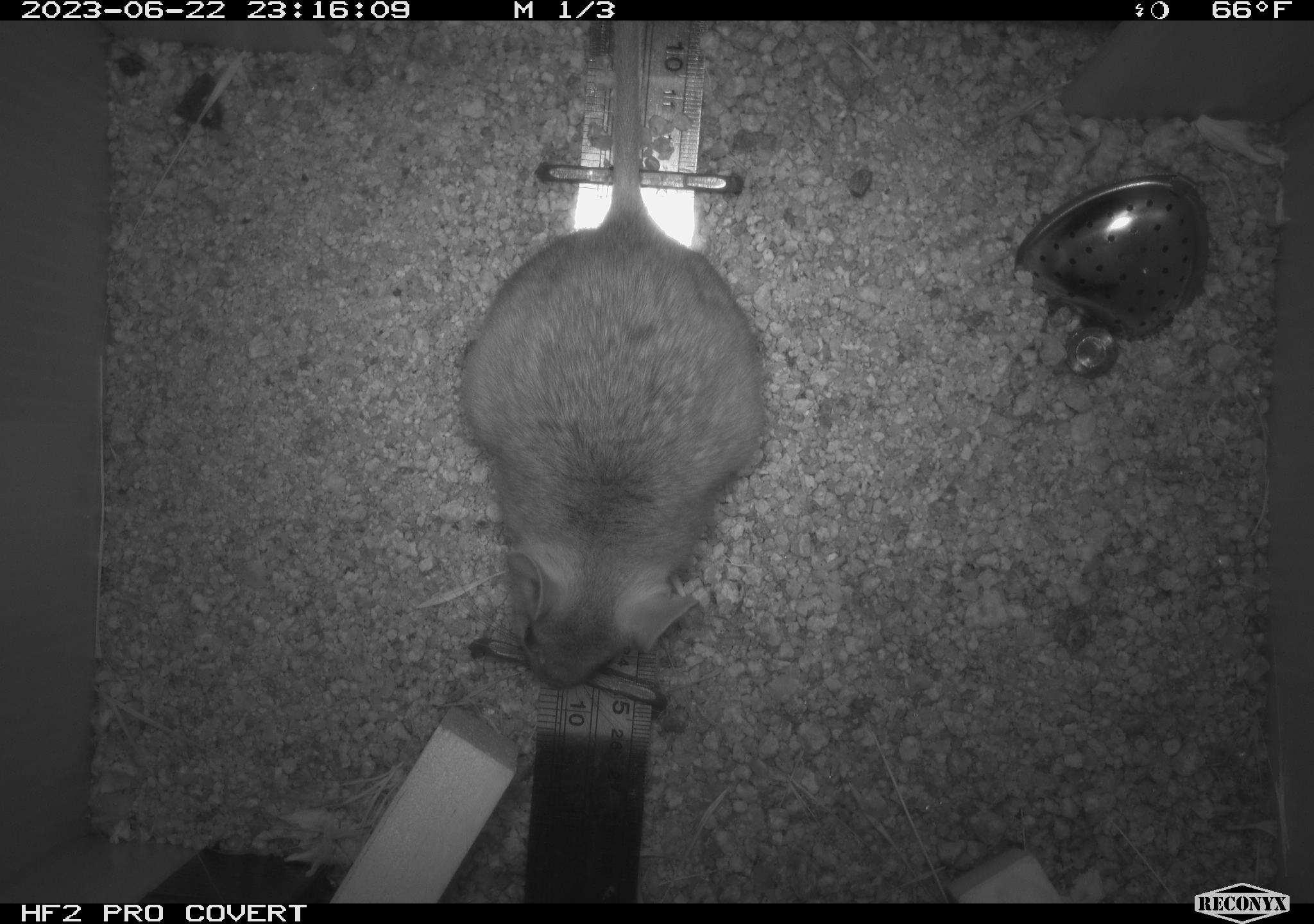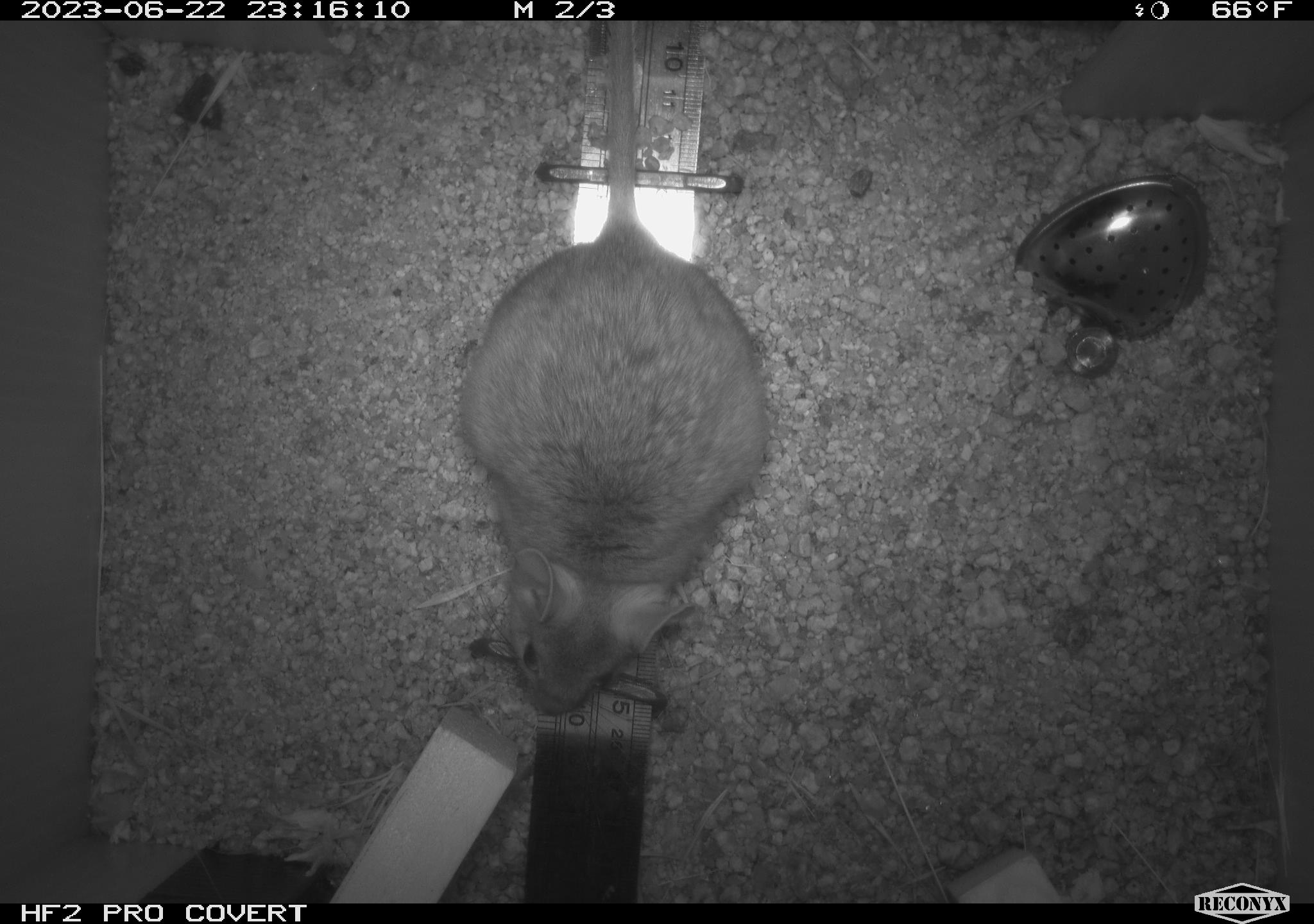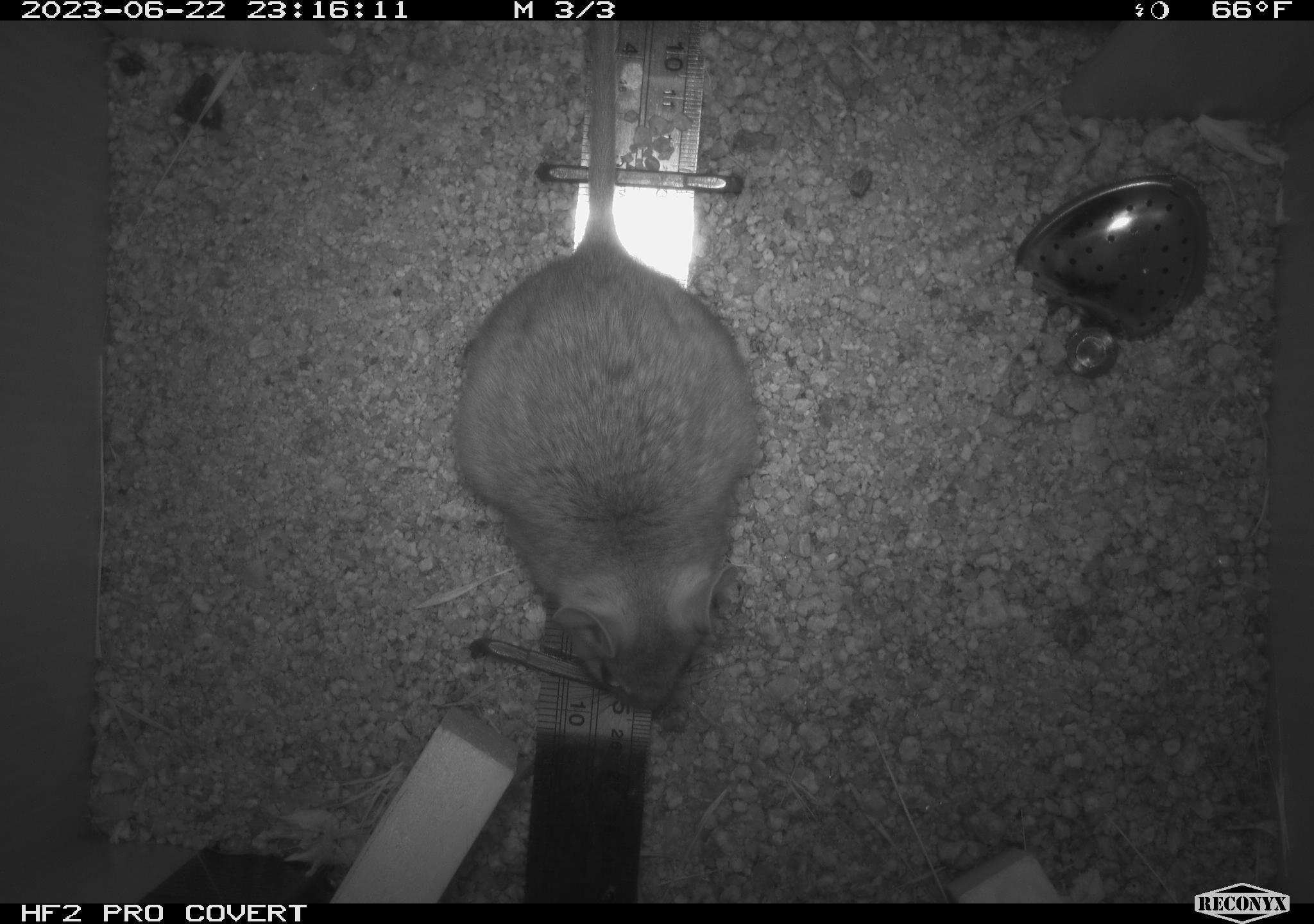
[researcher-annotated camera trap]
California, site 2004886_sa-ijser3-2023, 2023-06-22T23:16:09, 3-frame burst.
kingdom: Animalia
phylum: Chordata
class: Mammalia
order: Rodentia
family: Cricetidae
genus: Neotoma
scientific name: Neotoma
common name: pack rat or woodrat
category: neotoma species